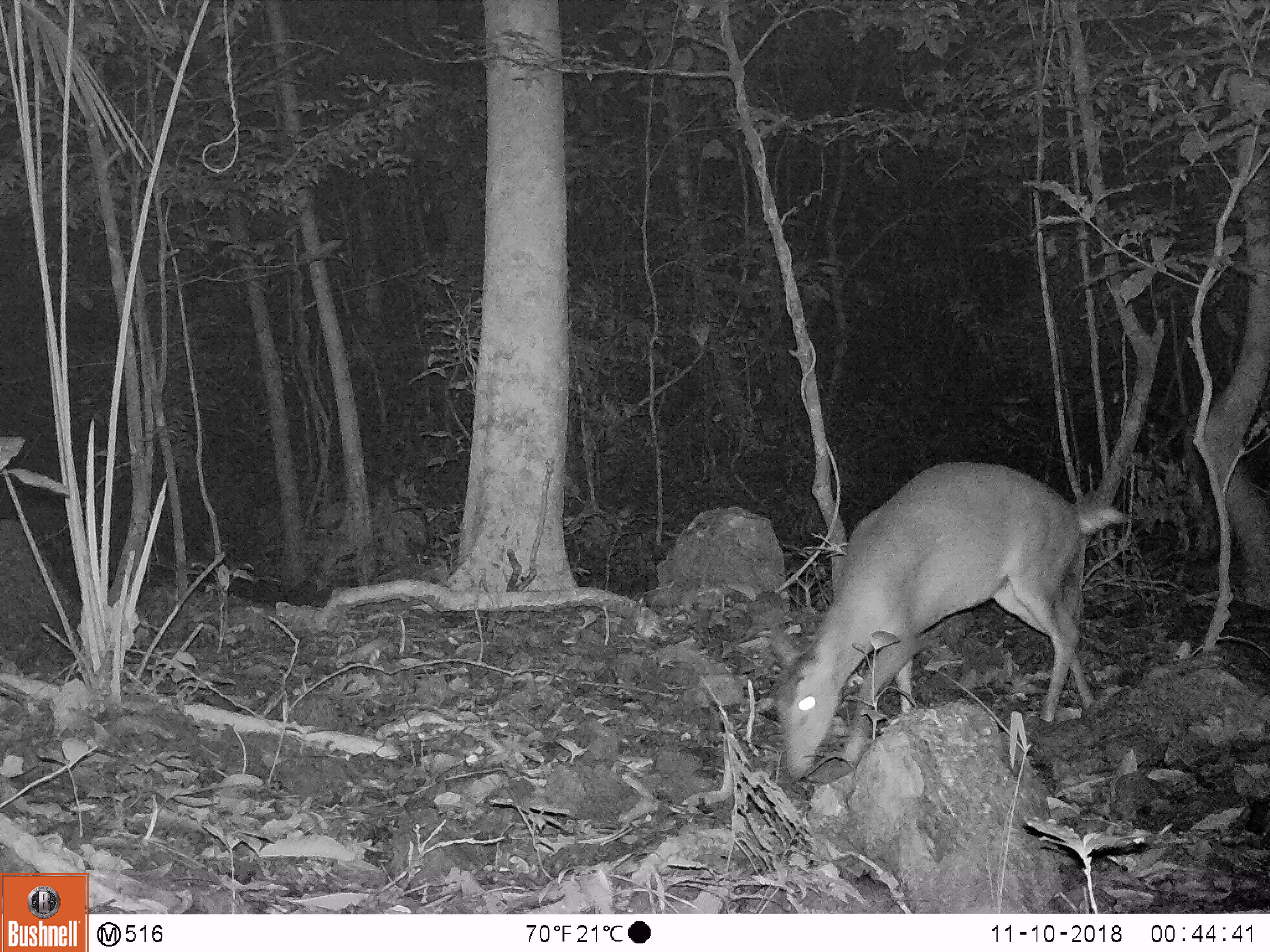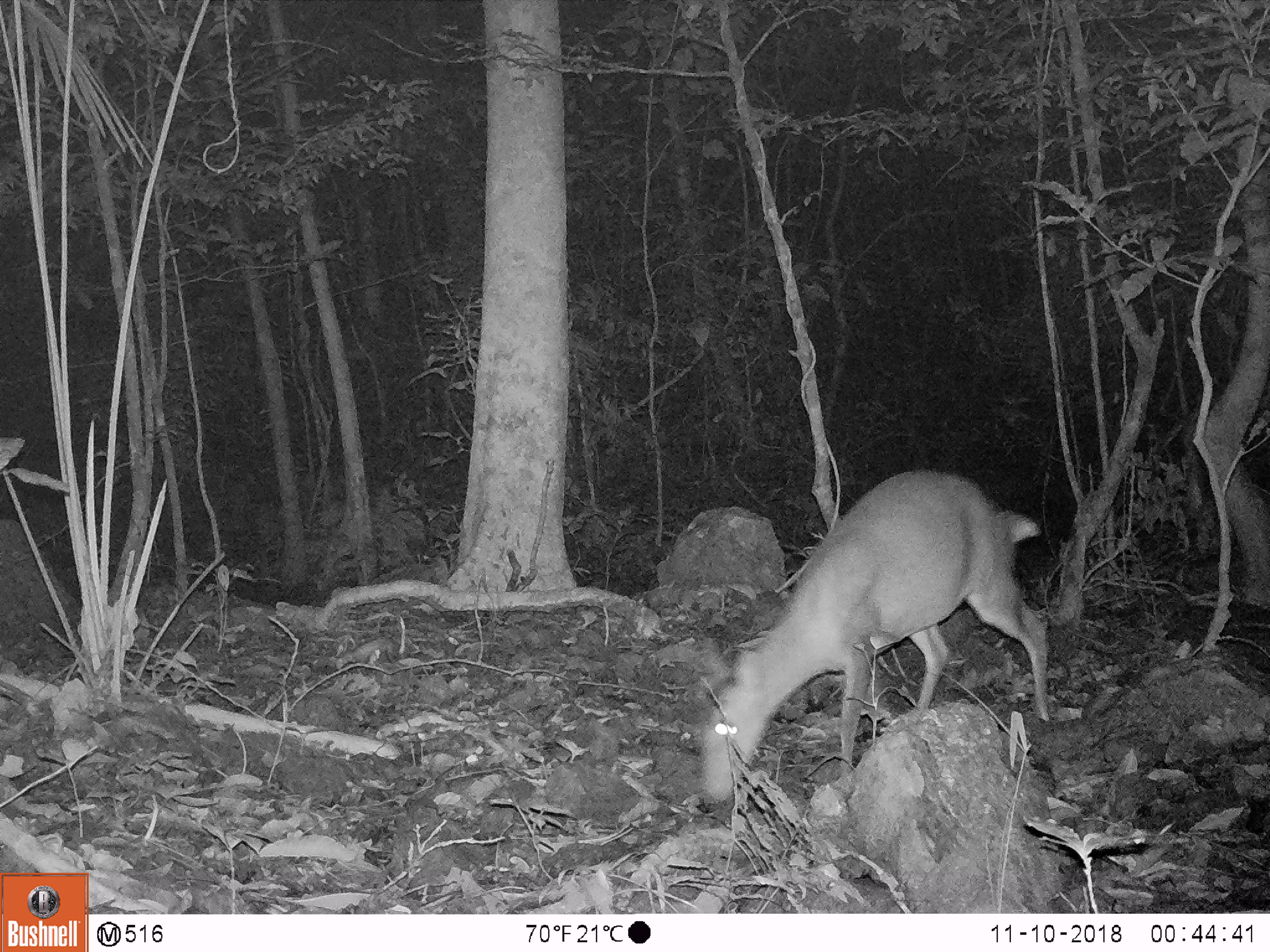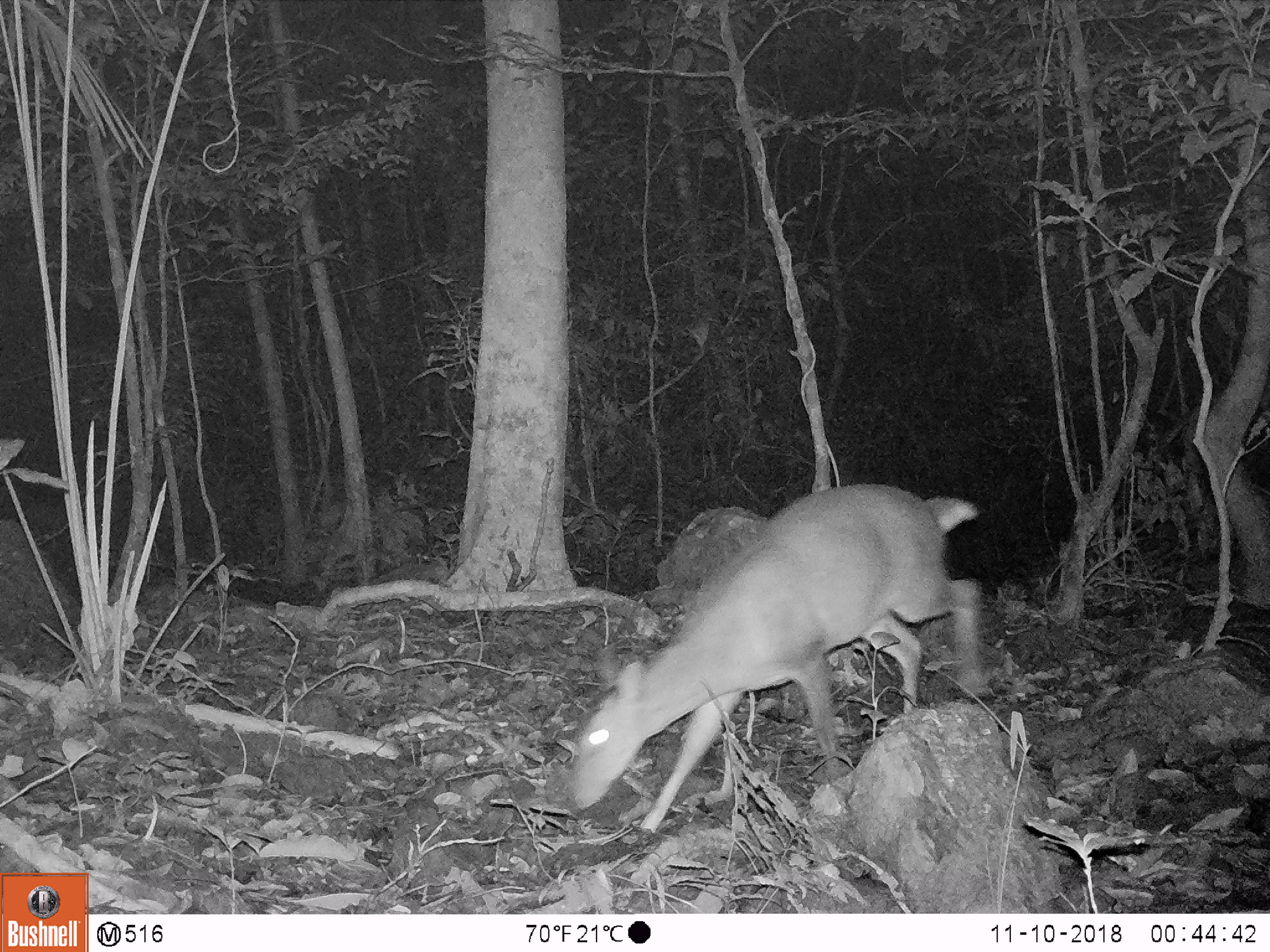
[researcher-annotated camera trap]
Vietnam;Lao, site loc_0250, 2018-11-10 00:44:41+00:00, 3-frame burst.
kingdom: Animalia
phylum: Chordata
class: Mammalia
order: Artiodactyla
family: Cervidae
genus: Muntiacus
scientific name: Muntiacus vuquangensis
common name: large-antlered muntjac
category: large antlered muntjac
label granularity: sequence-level